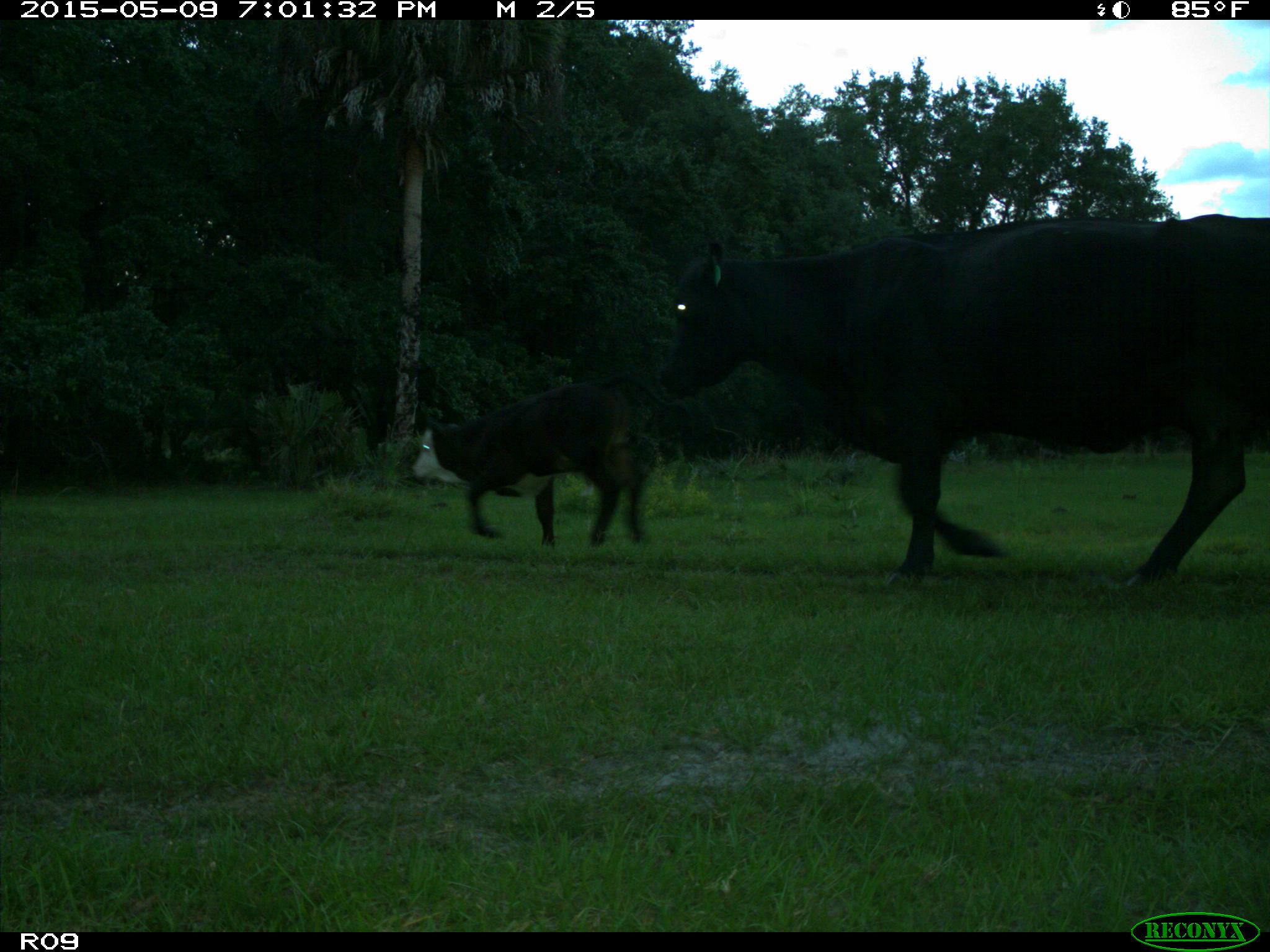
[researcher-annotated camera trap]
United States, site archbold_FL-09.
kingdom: Animalia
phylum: Chordata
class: Mammalia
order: Artiodactyla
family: Bovidae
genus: Bos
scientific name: Bos taurus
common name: domestic cow